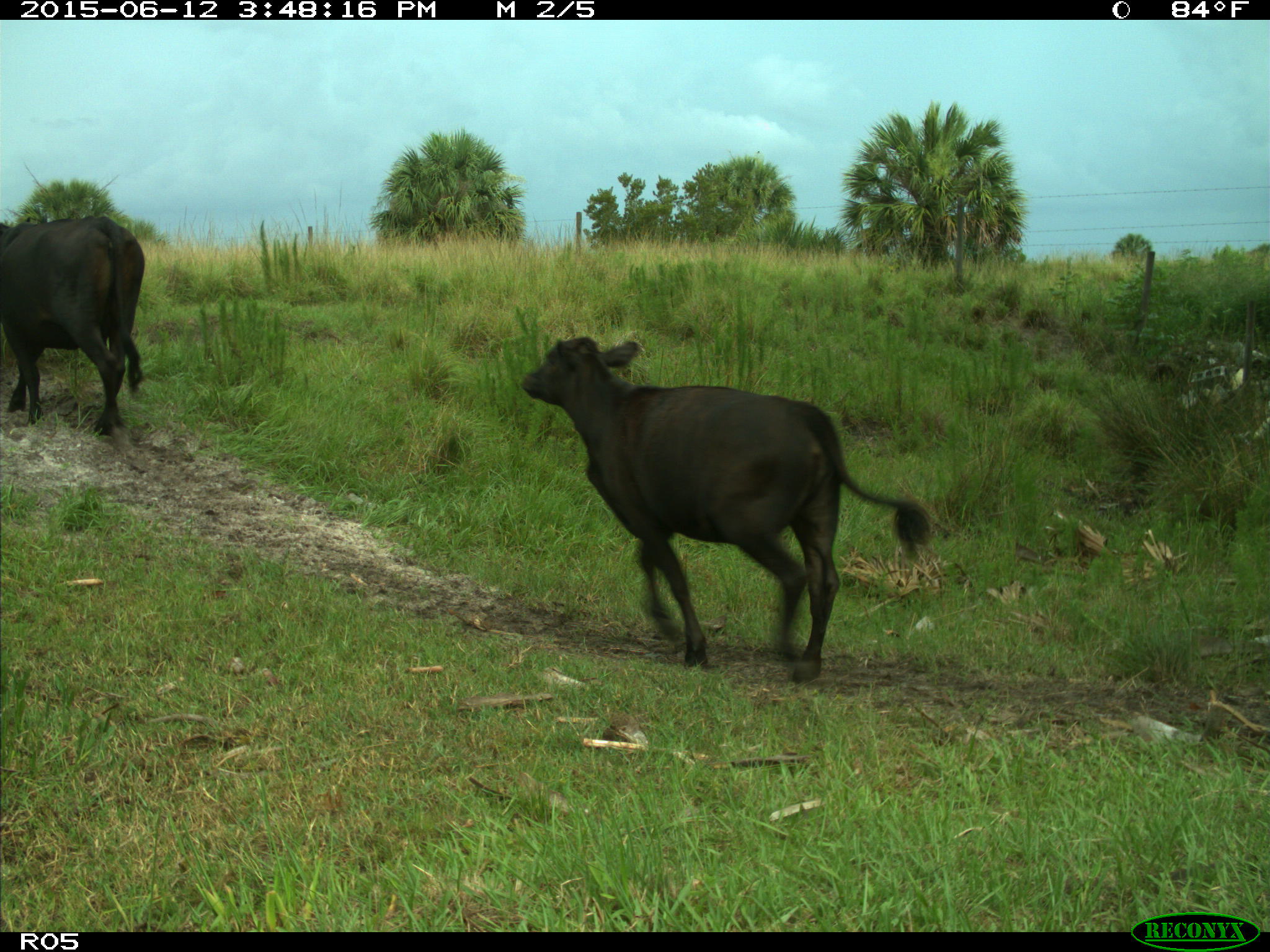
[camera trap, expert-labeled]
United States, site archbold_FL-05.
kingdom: Animalia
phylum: Chordata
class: Mammalia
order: Artiodactyla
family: Bovidae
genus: Bos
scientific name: Bos taurus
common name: domestic cow